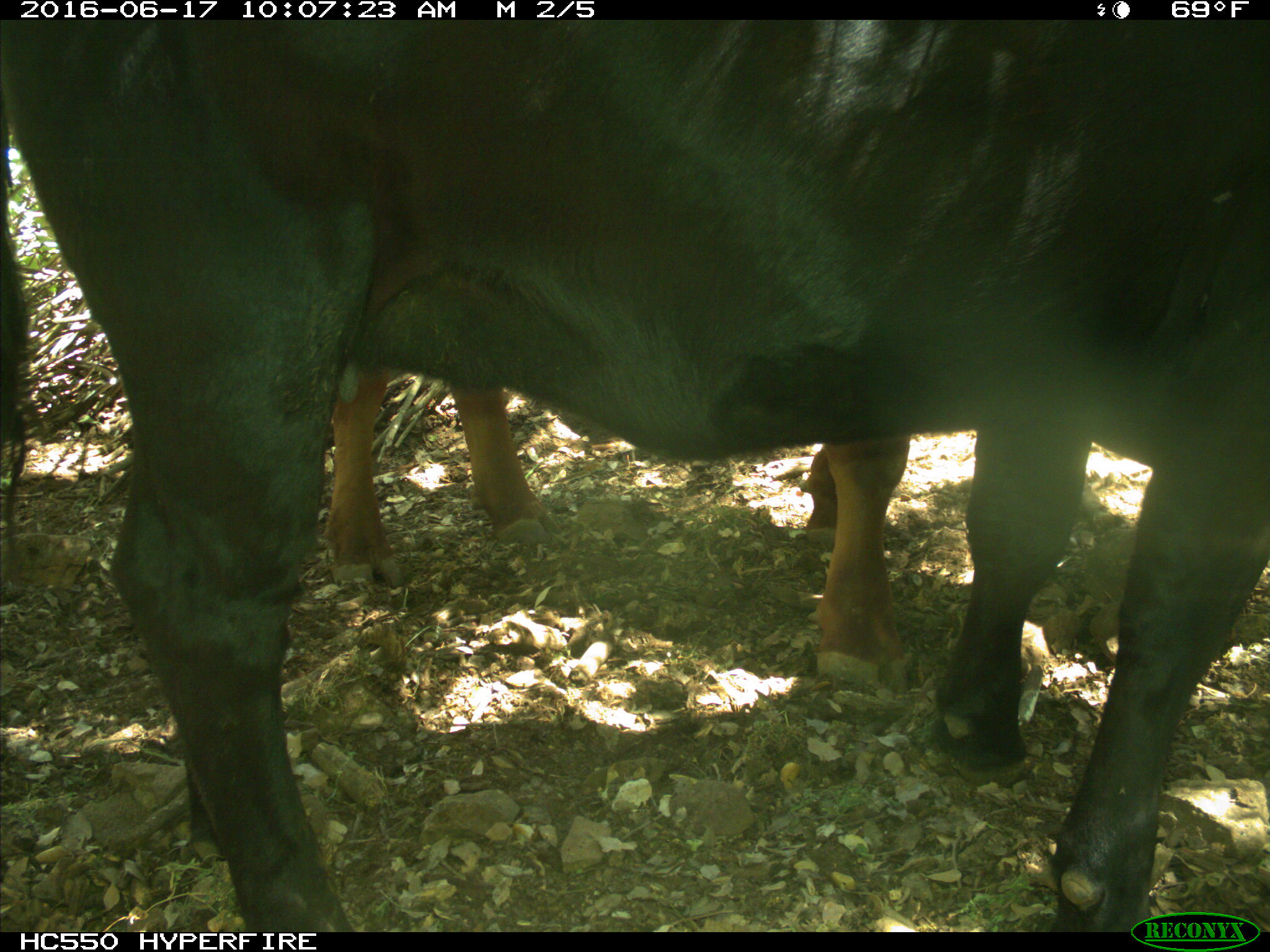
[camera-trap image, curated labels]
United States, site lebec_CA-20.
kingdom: Animalia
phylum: Chordata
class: Mammalia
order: Artiodactyla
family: Bovidae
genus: Bos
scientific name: Bos taurus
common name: domestic cow